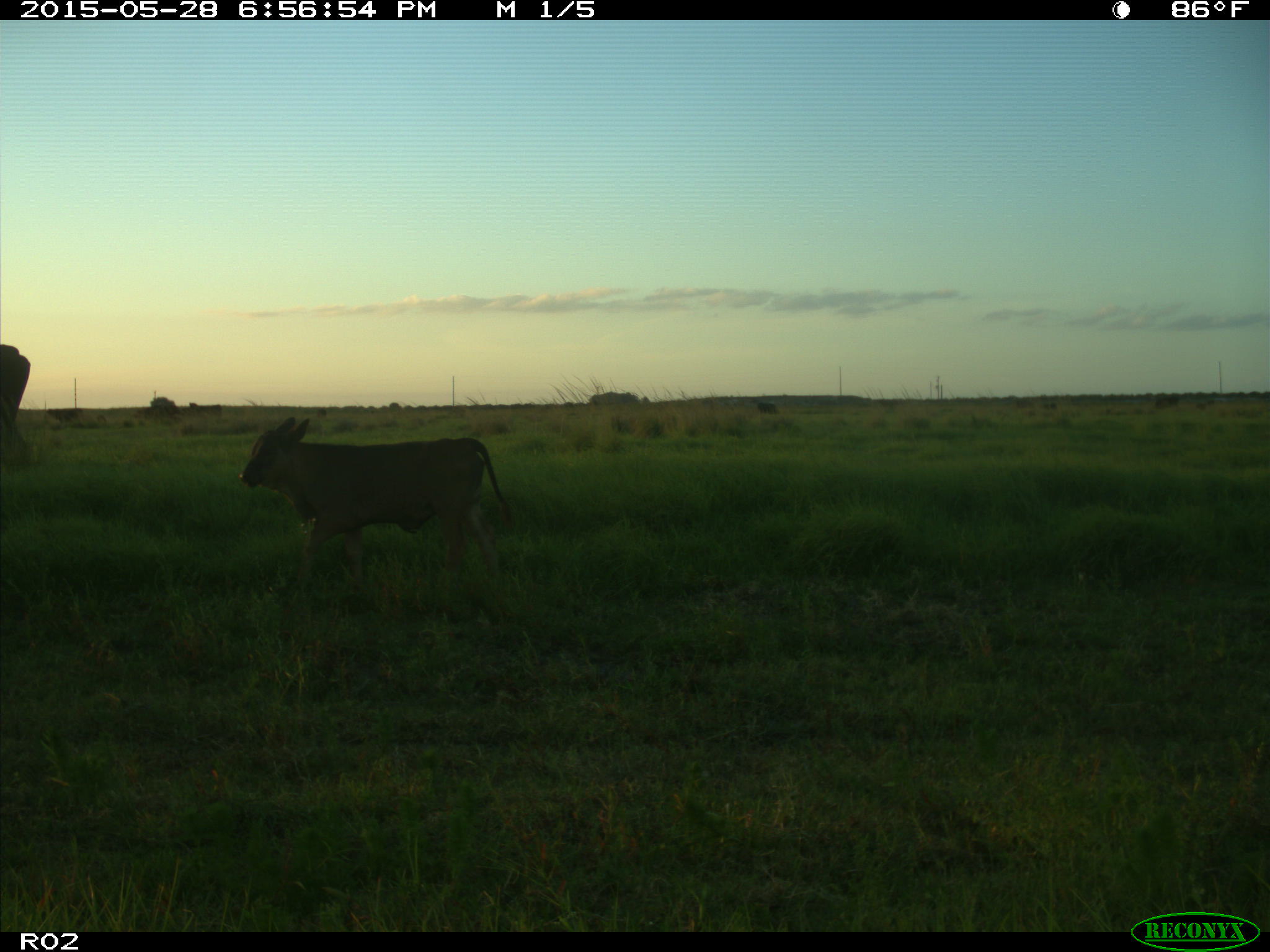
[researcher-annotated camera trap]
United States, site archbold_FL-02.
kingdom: Animalia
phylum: Chordata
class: Mammalia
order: Artiodactyla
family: Bovidae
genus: Bos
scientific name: Bos taurus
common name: domestic cow